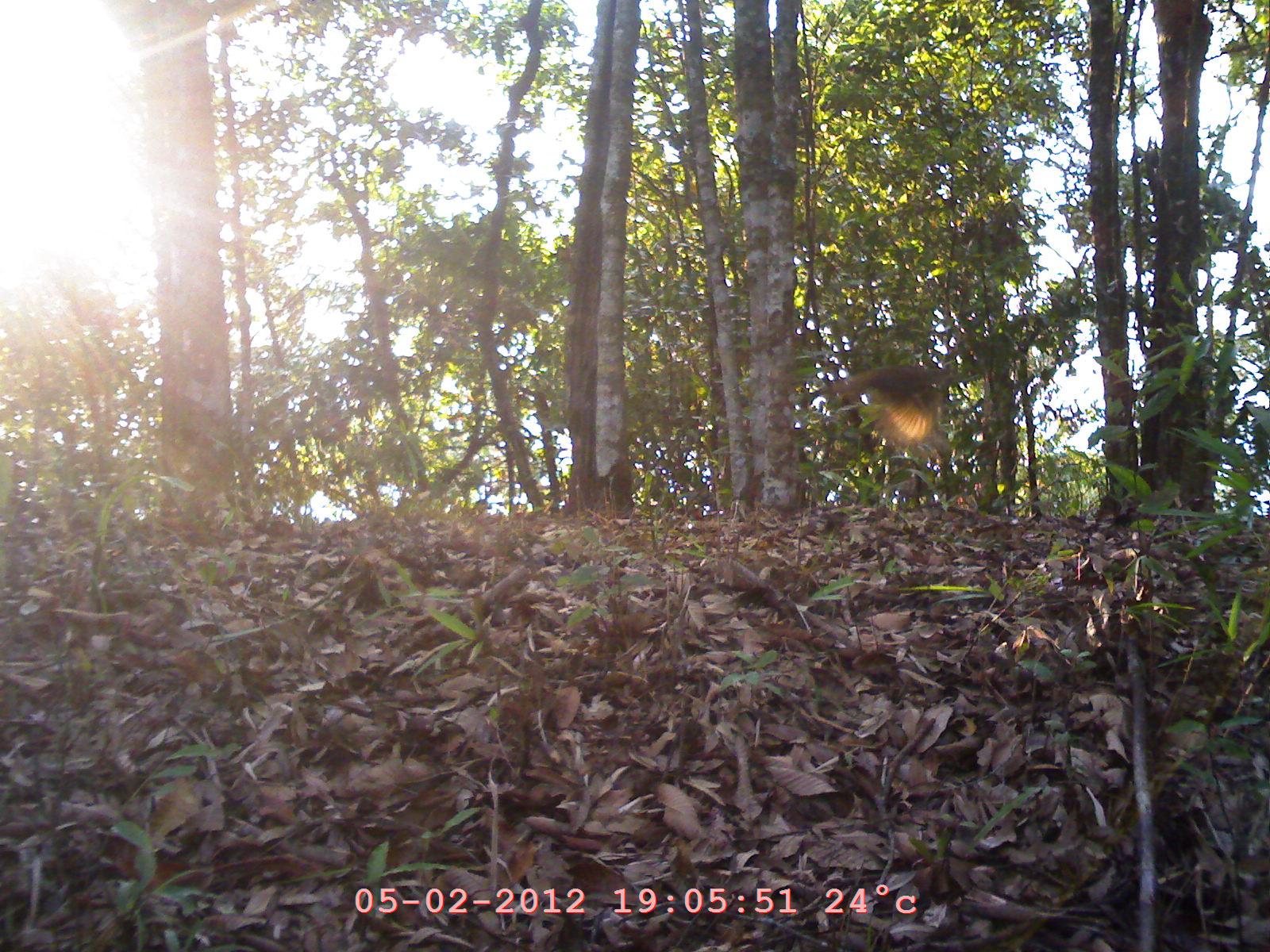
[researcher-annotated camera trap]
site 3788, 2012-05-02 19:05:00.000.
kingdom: Animalia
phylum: Chordata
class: Aves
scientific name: Aves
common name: bird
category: unknown bird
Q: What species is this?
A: Unknown bird (bird) (Aves).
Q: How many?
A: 1.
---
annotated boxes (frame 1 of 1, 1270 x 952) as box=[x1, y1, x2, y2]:
unknown bird: box=[820, 362, 960, 442]